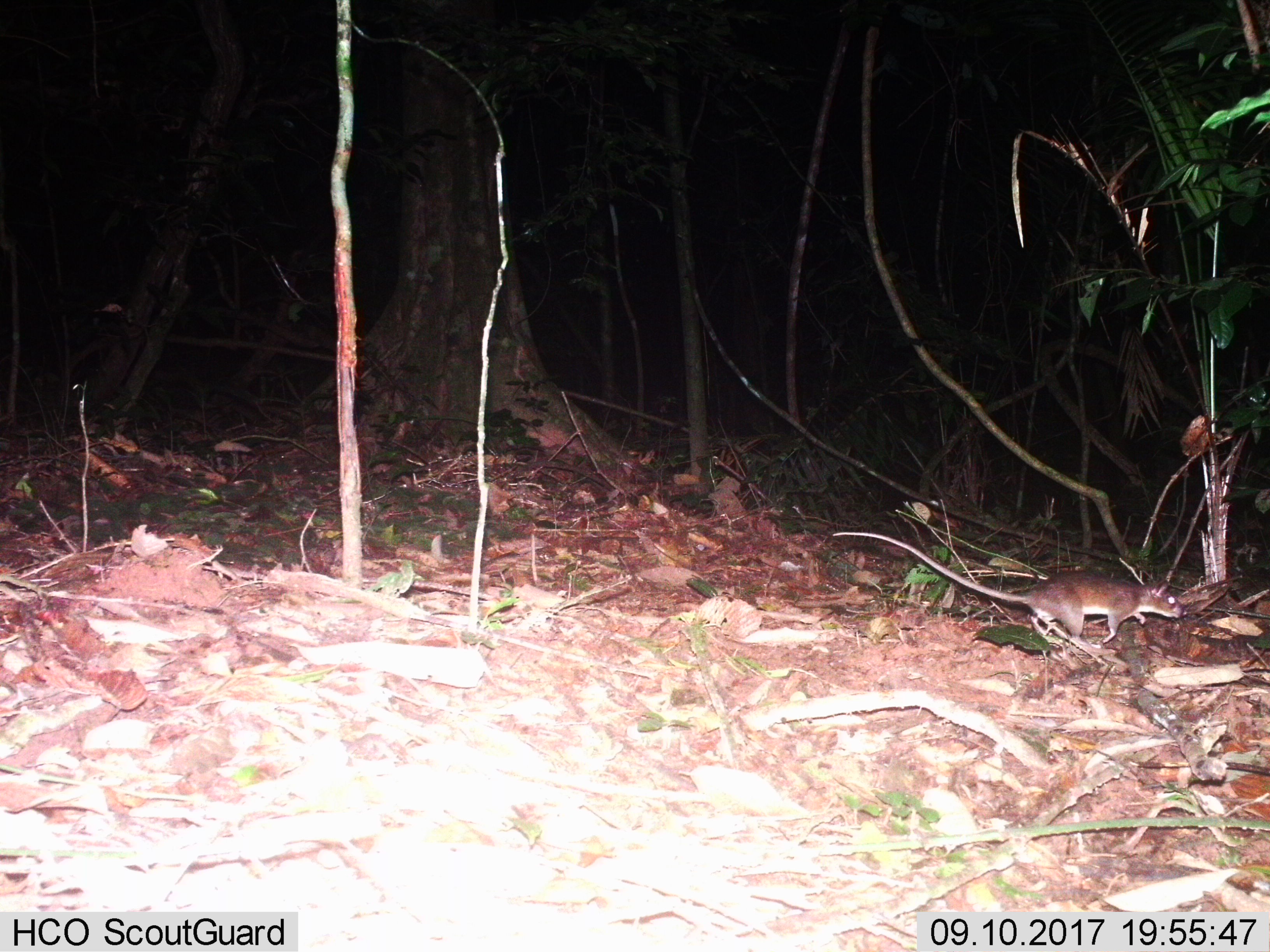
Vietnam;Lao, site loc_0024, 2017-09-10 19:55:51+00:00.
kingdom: Animalia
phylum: Chordata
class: Mammalia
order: Rodentia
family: Muridae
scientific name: Muridae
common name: old-world mice and rats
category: unidentified murid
Unidentified murid (old-world mice and rats) (Muridae). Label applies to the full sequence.